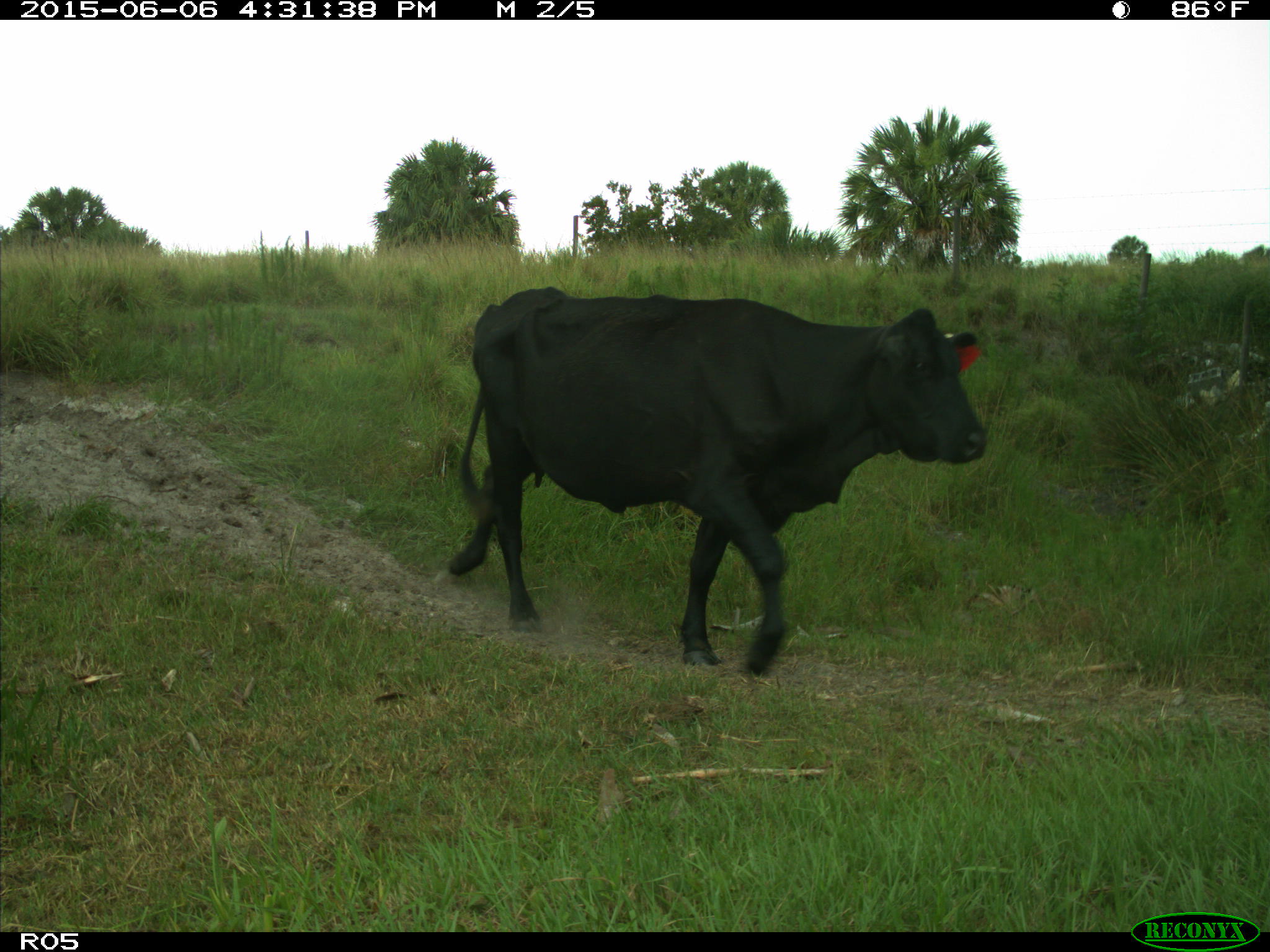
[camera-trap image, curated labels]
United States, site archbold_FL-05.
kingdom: Animalia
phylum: Chordata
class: Mammalia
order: Artiodactyla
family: Bovidae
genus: Bos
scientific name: Bos taurus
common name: domestic cow